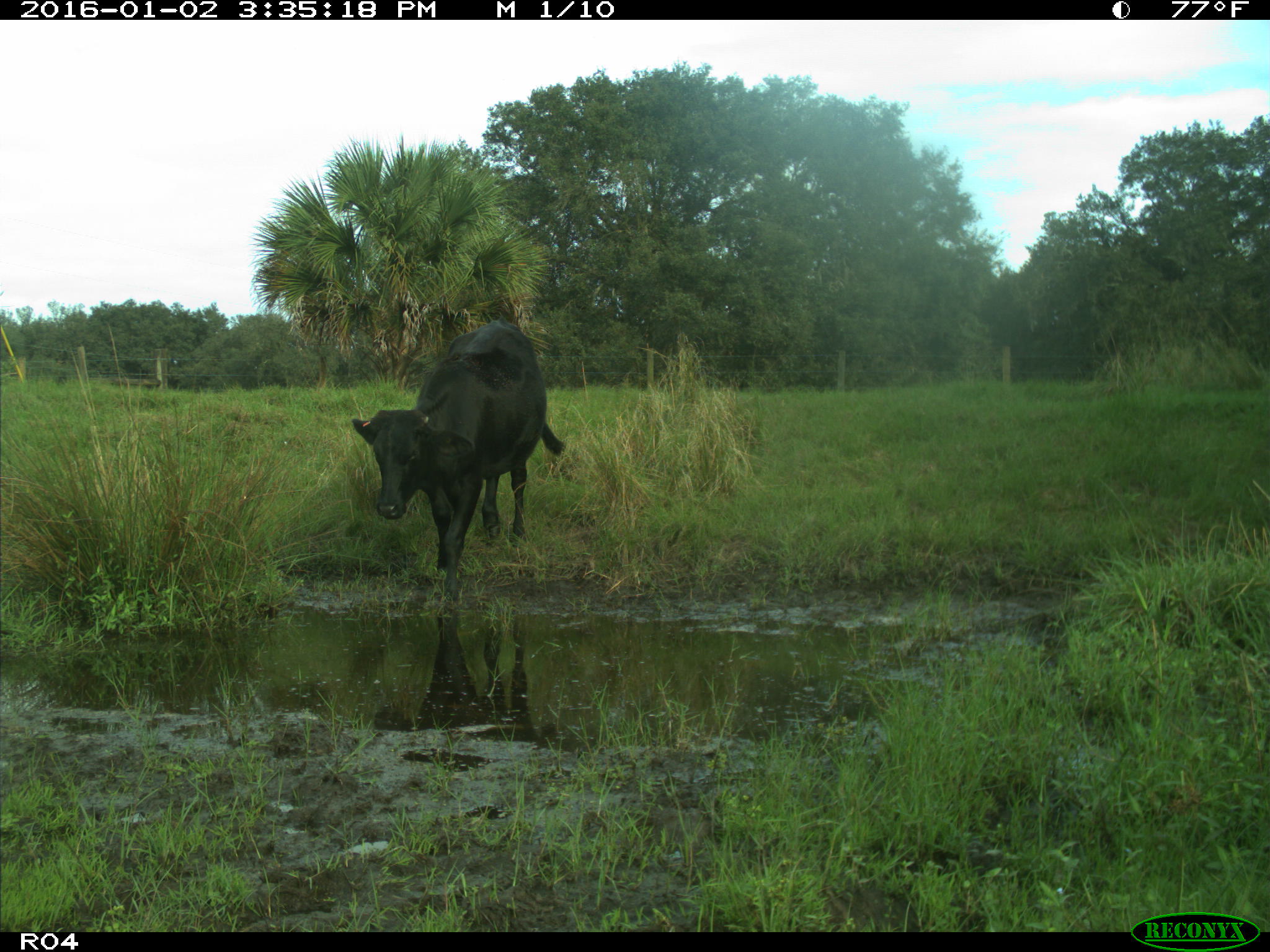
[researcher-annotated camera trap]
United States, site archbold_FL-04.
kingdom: Animalia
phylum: Chordata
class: Mammalia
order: Artiodactyla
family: Bovidae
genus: Bos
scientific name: Bos taurus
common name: domestic cow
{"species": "Bos taurus (domestic cow)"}